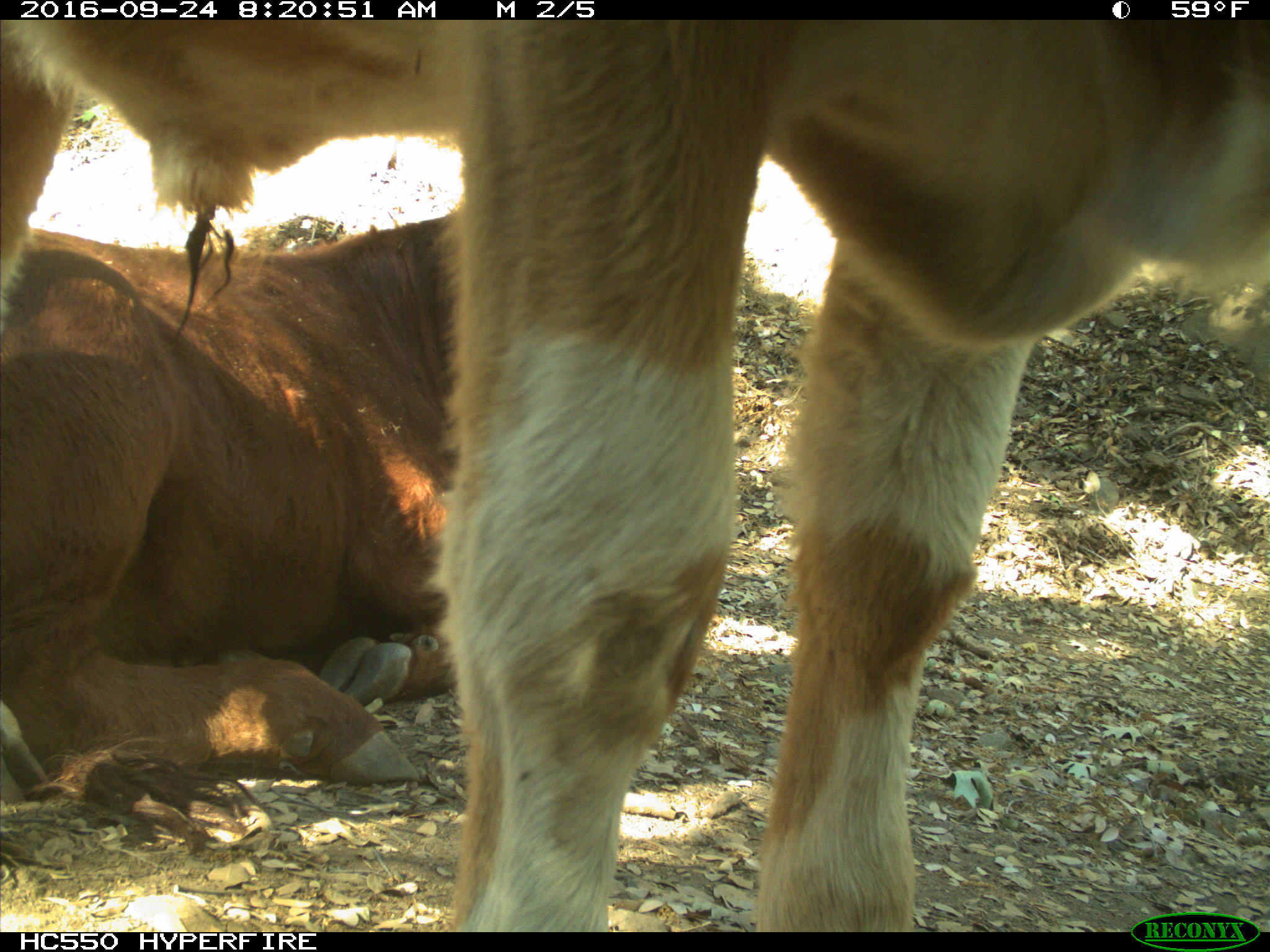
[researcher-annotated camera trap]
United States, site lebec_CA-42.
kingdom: Animalia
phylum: Chordata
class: Mammalia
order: Artiodactyla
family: Bovidae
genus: Bos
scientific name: Bos taurus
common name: domestic cow